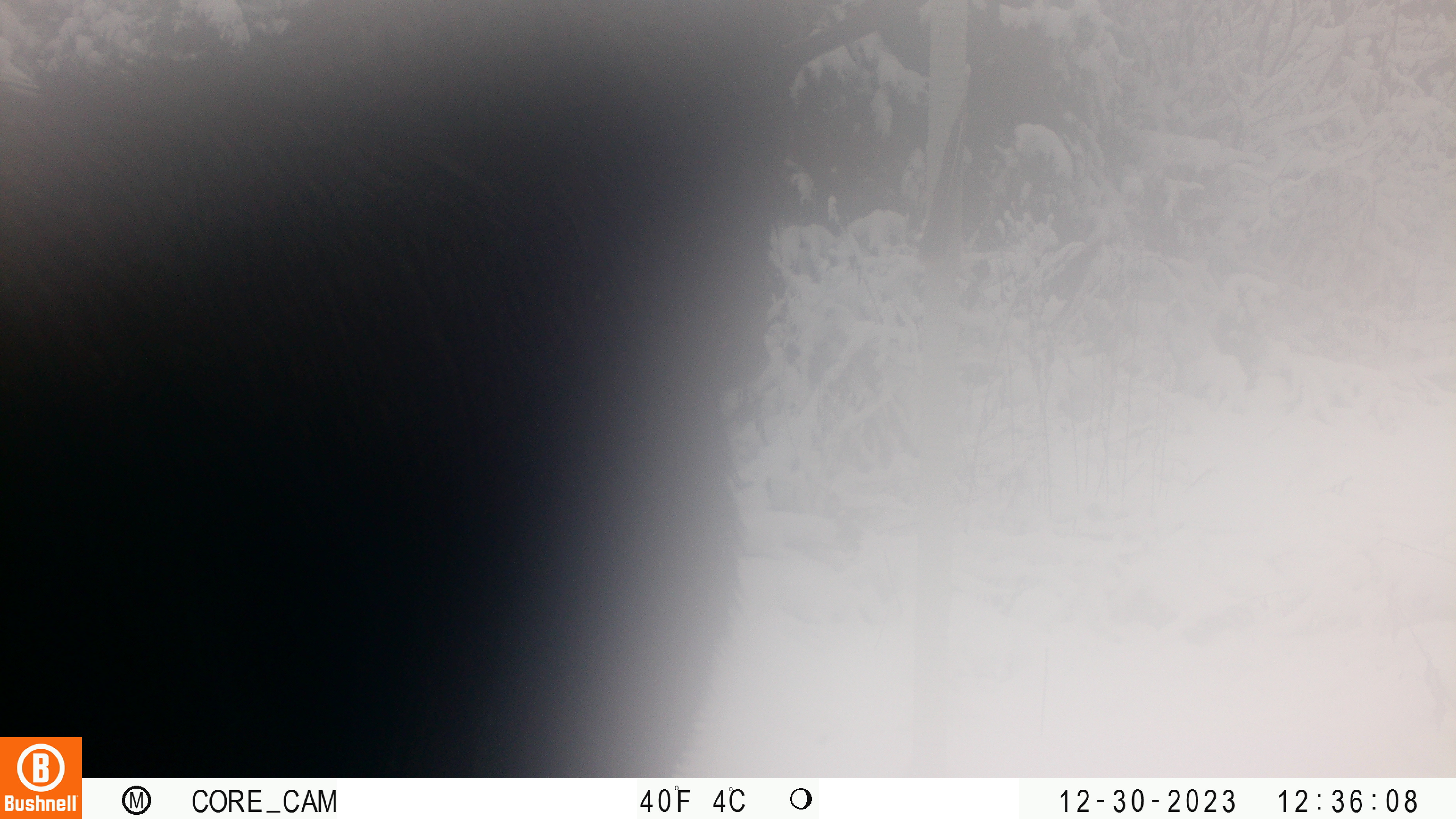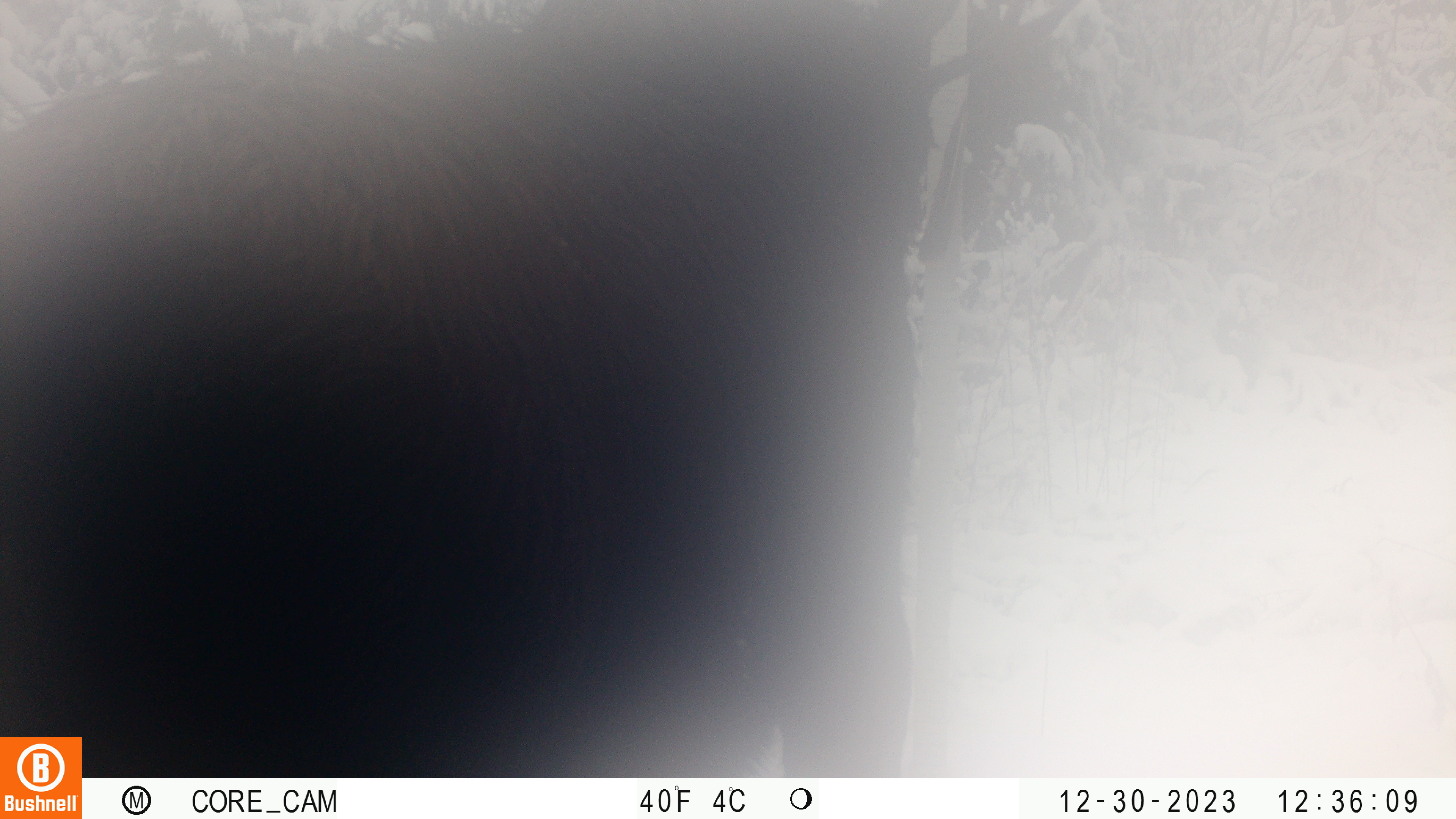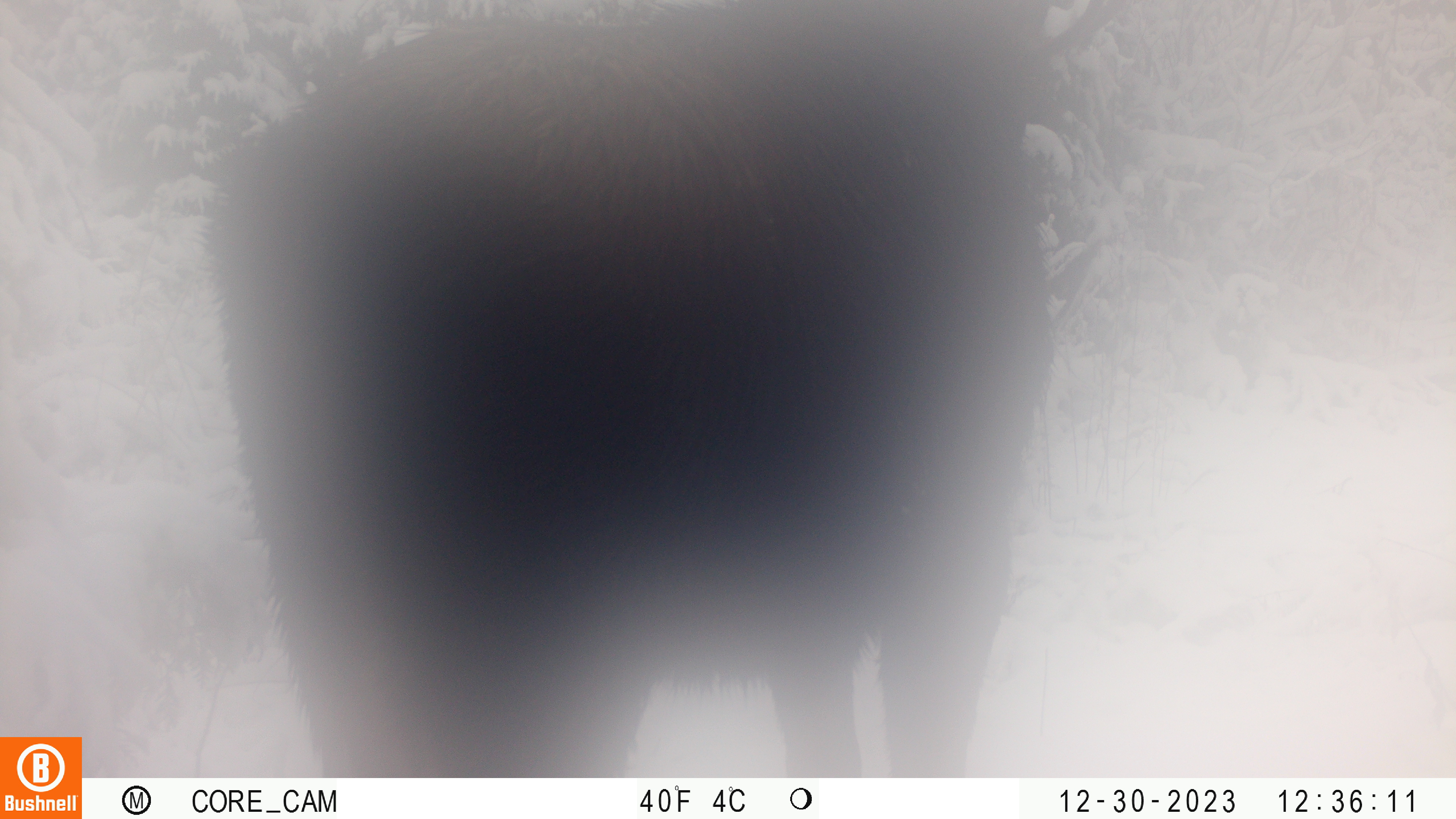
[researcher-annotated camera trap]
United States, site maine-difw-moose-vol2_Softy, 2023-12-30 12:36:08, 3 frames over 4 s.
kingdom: Animalia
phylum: Chordata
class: Mammalia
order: Artiodactyla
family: Cervidae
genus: Alces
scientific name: Alces alces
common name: moose